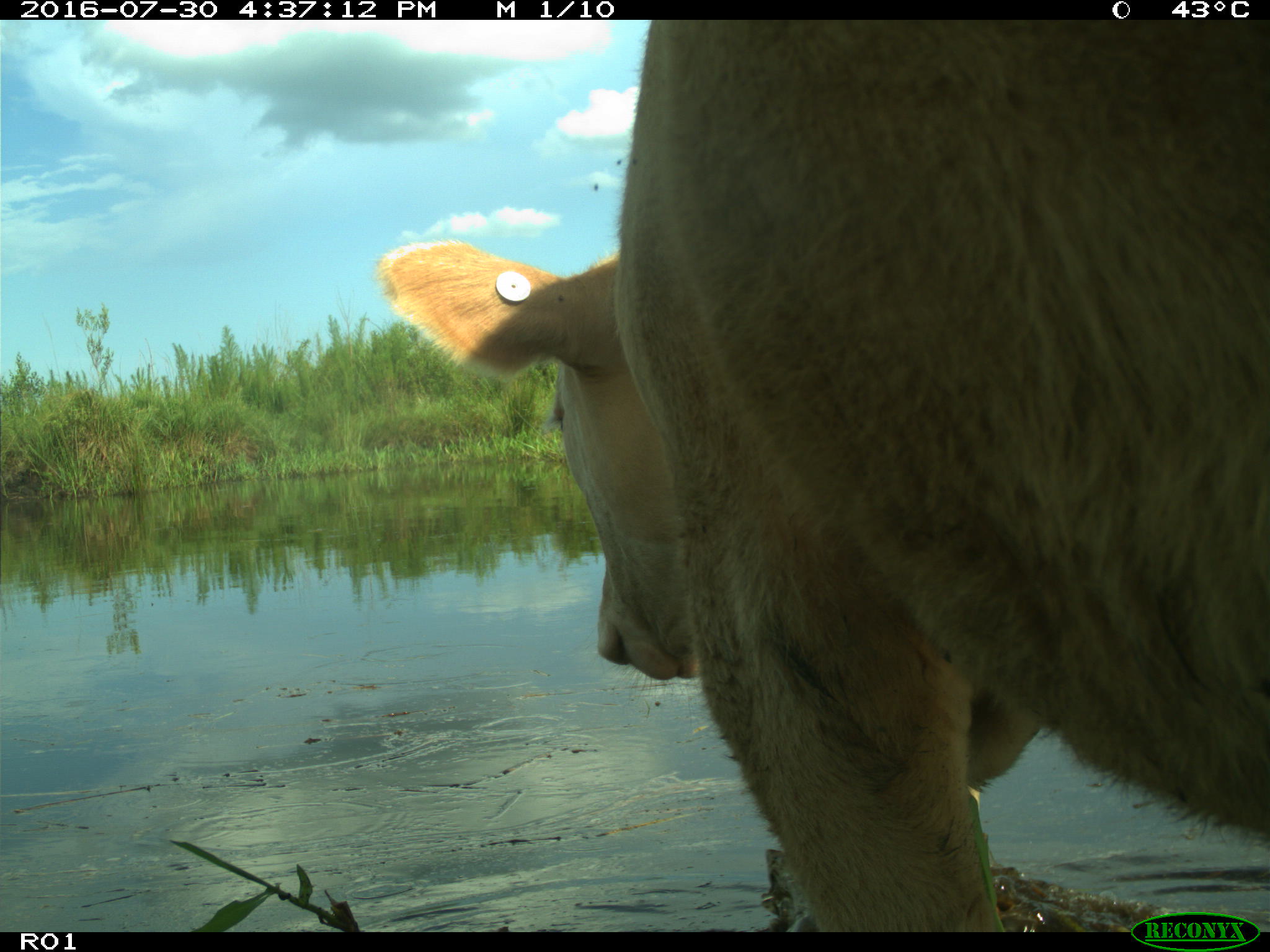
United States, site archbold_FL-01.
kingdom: Animalia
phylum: Chordata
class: Mammalia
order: Artiodactyla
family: Bovidae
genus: Bos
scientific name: Bos taurus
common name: domestic cow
Bos taurus (domestic cow).